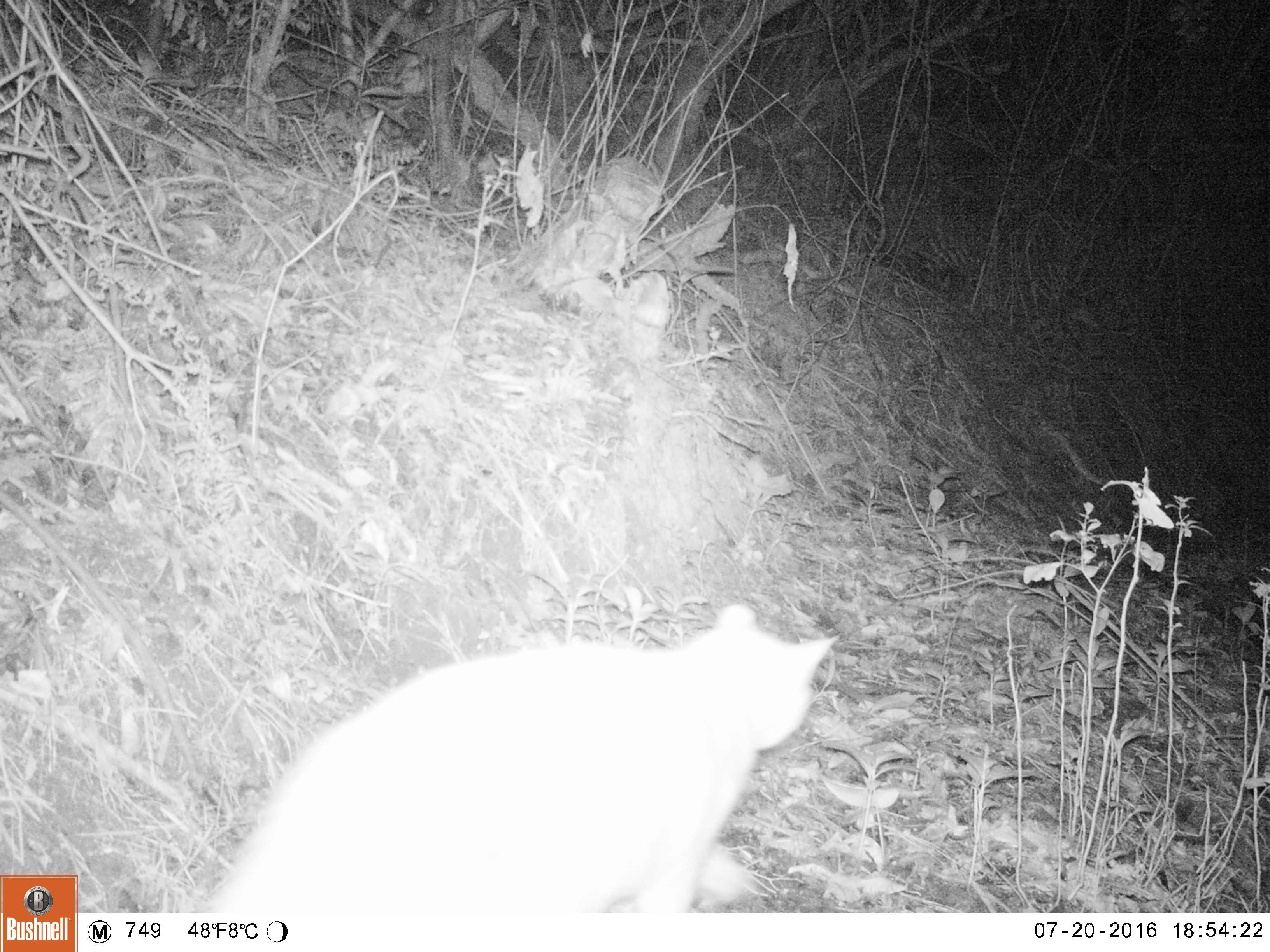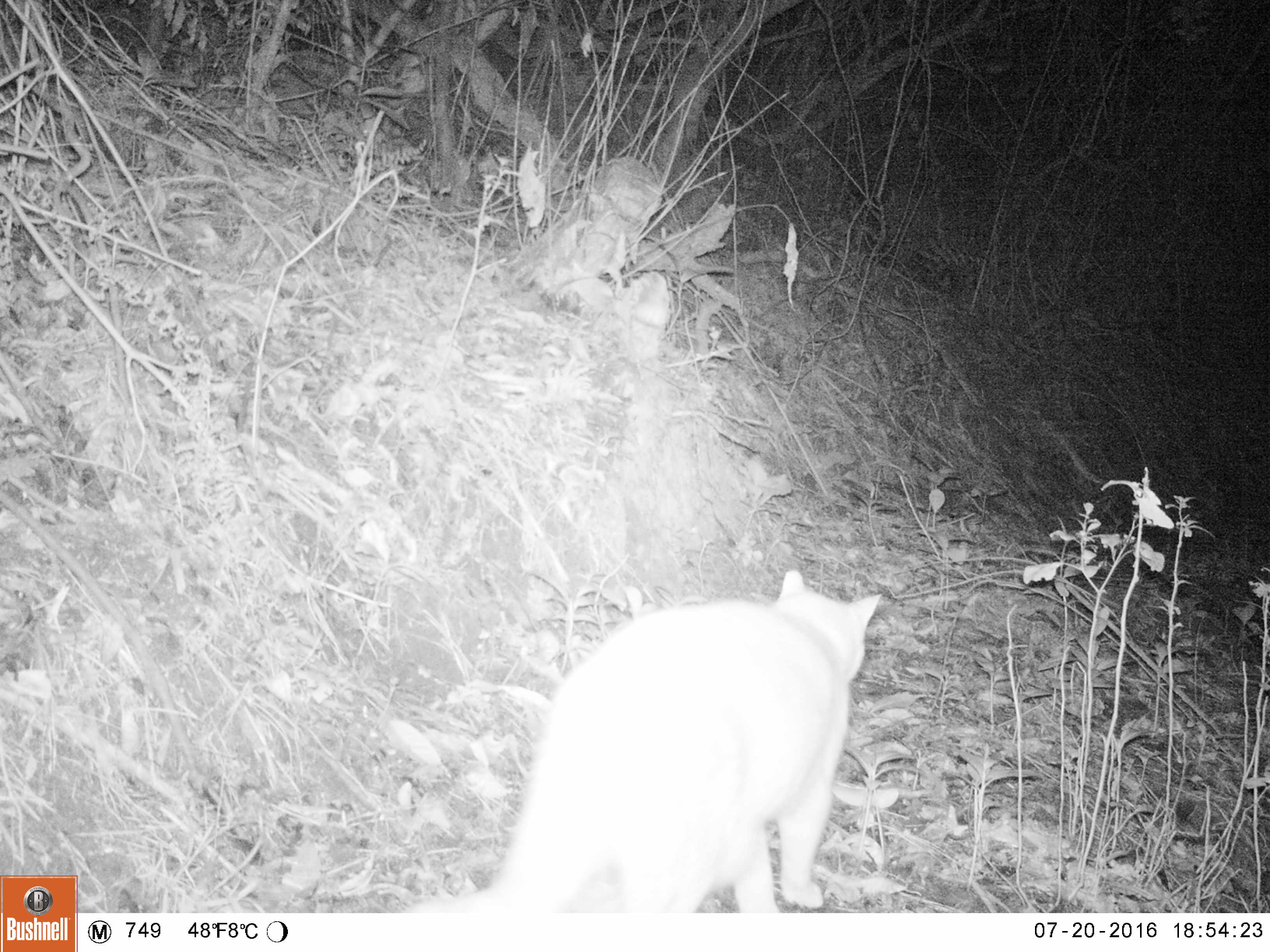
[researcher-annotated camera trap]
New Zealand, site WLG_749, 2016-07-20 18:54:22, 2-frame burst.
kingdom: Animalia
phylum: Chordata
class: Mammalia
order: Carnivora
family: Felidae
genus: Felis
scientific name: Felis catus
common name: domestic cat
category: cat